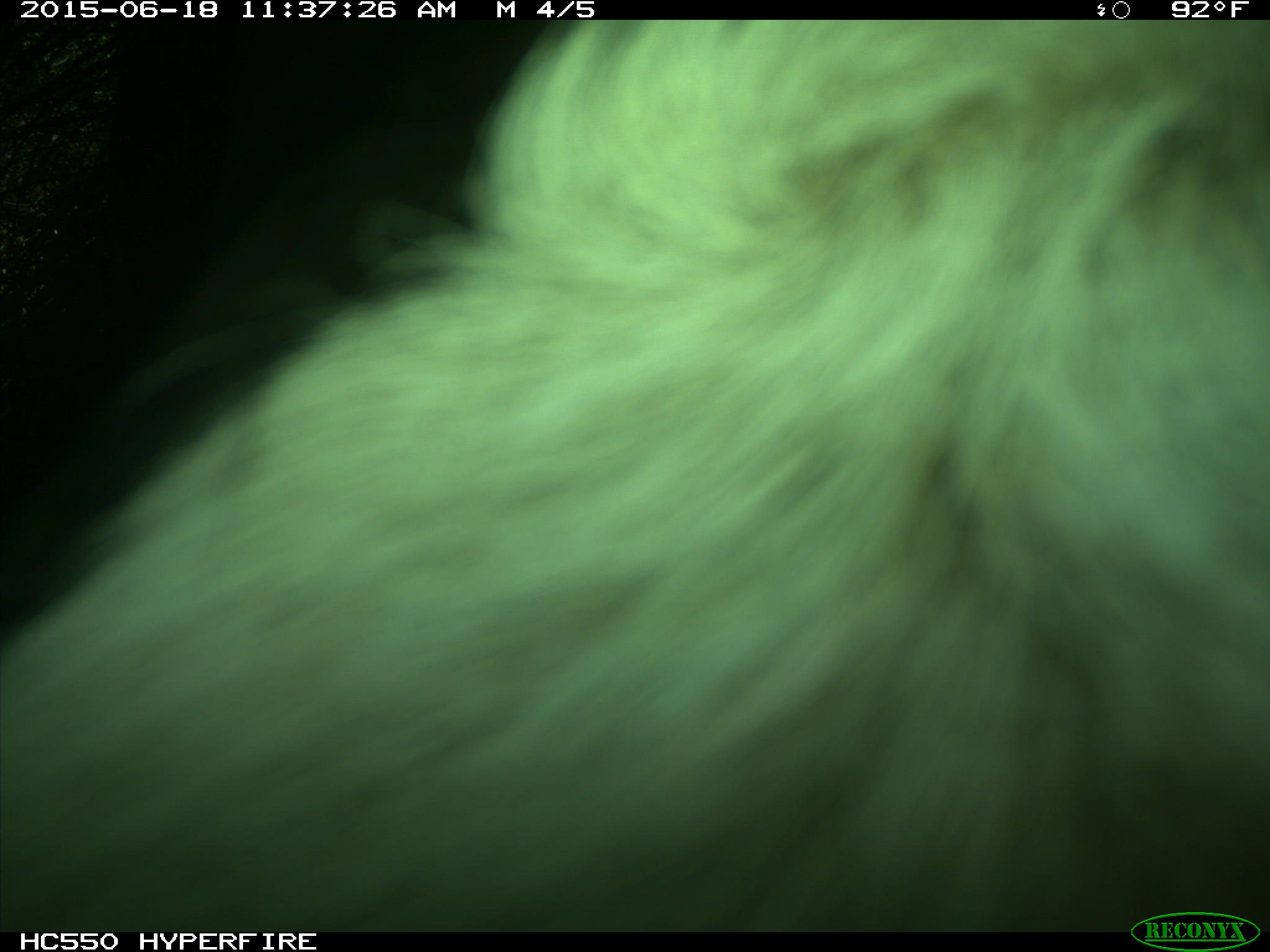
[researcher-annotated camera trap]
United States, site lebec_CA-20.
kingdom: Animalia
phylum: Chordata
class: Mammalia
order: Artiodactyla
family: Bovidae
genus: Bos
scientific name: Bos taurus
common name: domestic cow